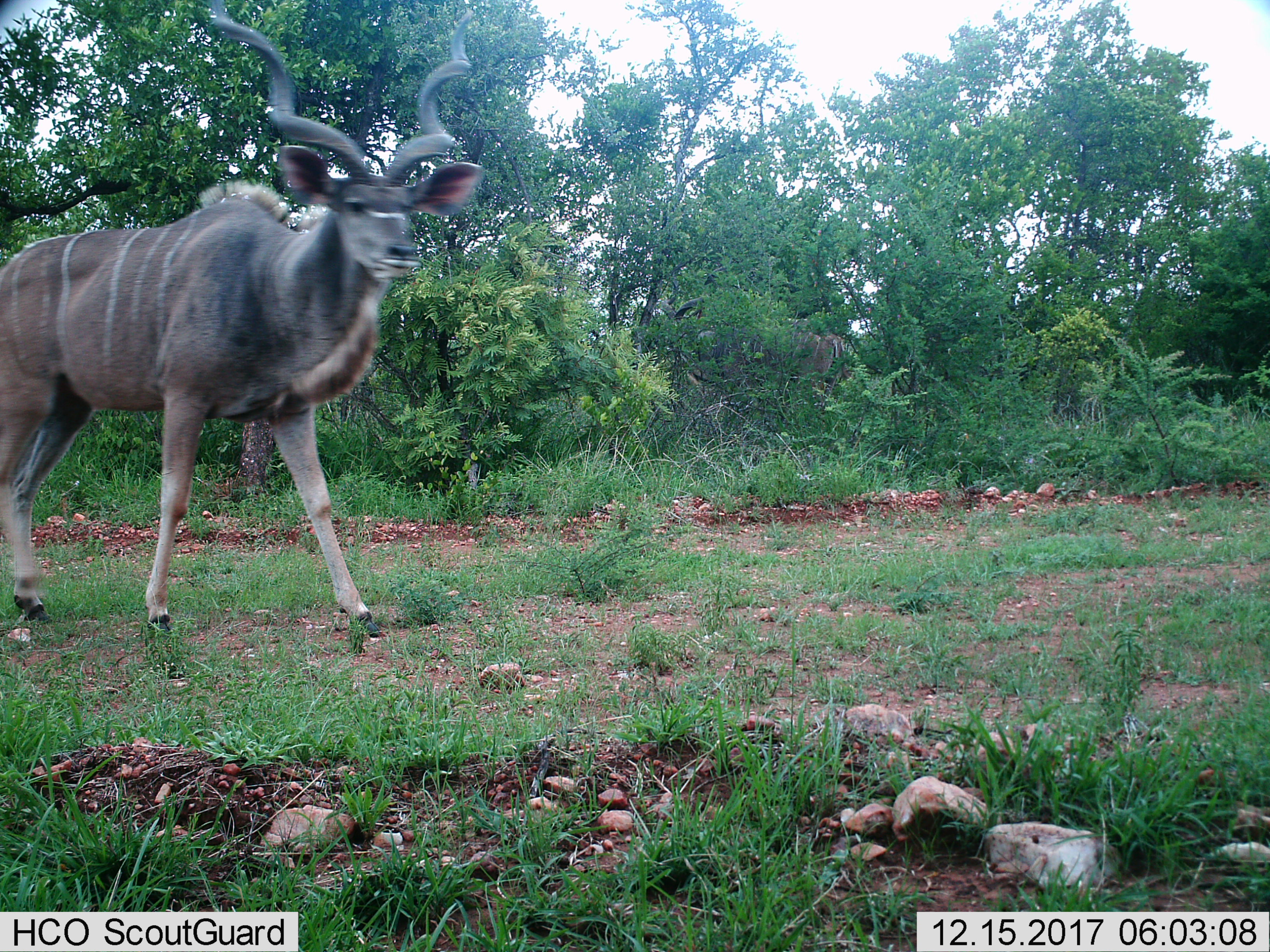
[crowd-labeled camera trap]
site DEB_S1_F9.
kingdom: Animalia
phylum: Chordata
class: Mammalia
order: Artiodactyla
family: Bovidae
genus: Tragelaphus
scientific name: Tragelaphus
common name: kudu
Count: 1.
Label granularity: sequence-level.